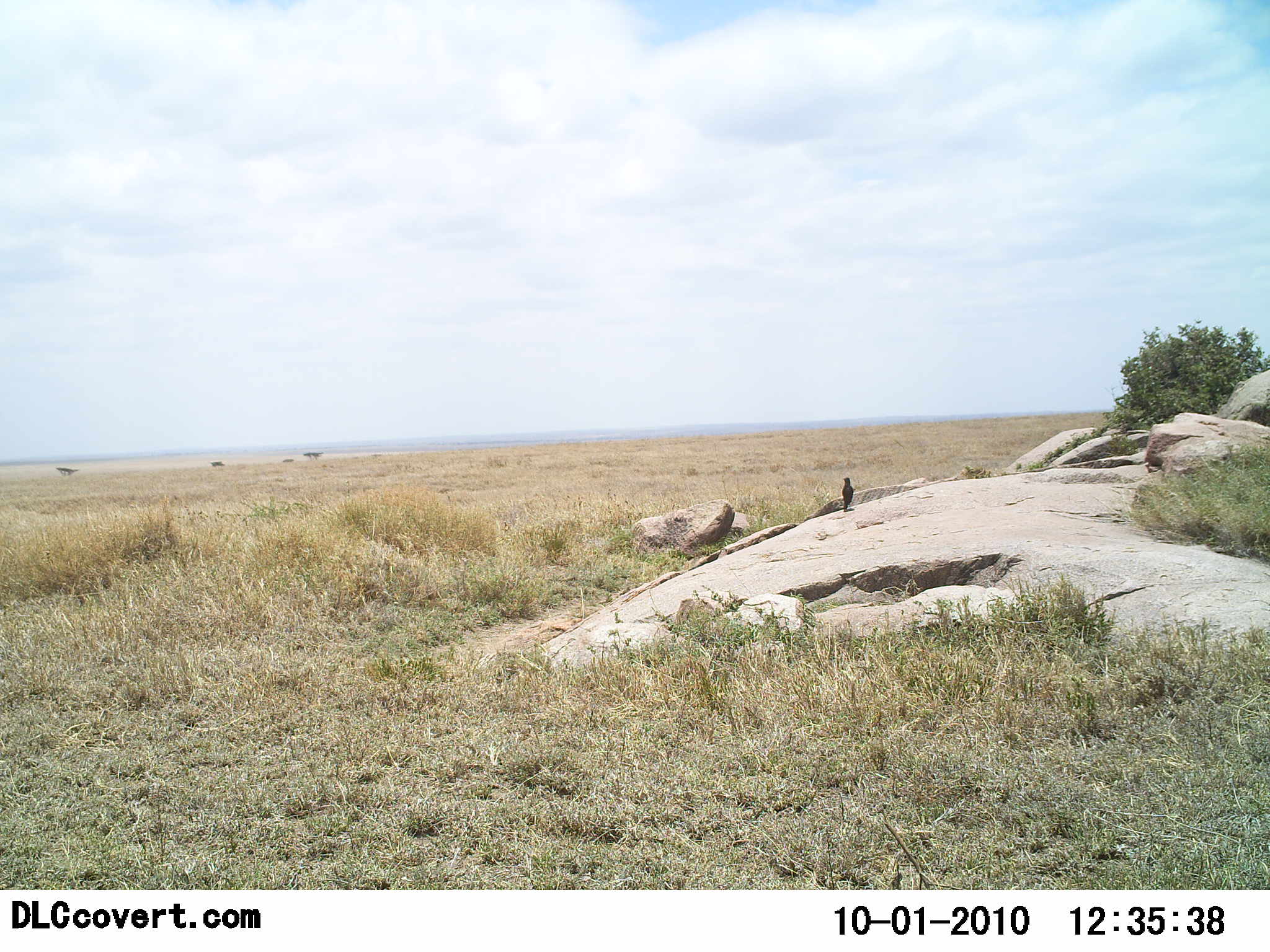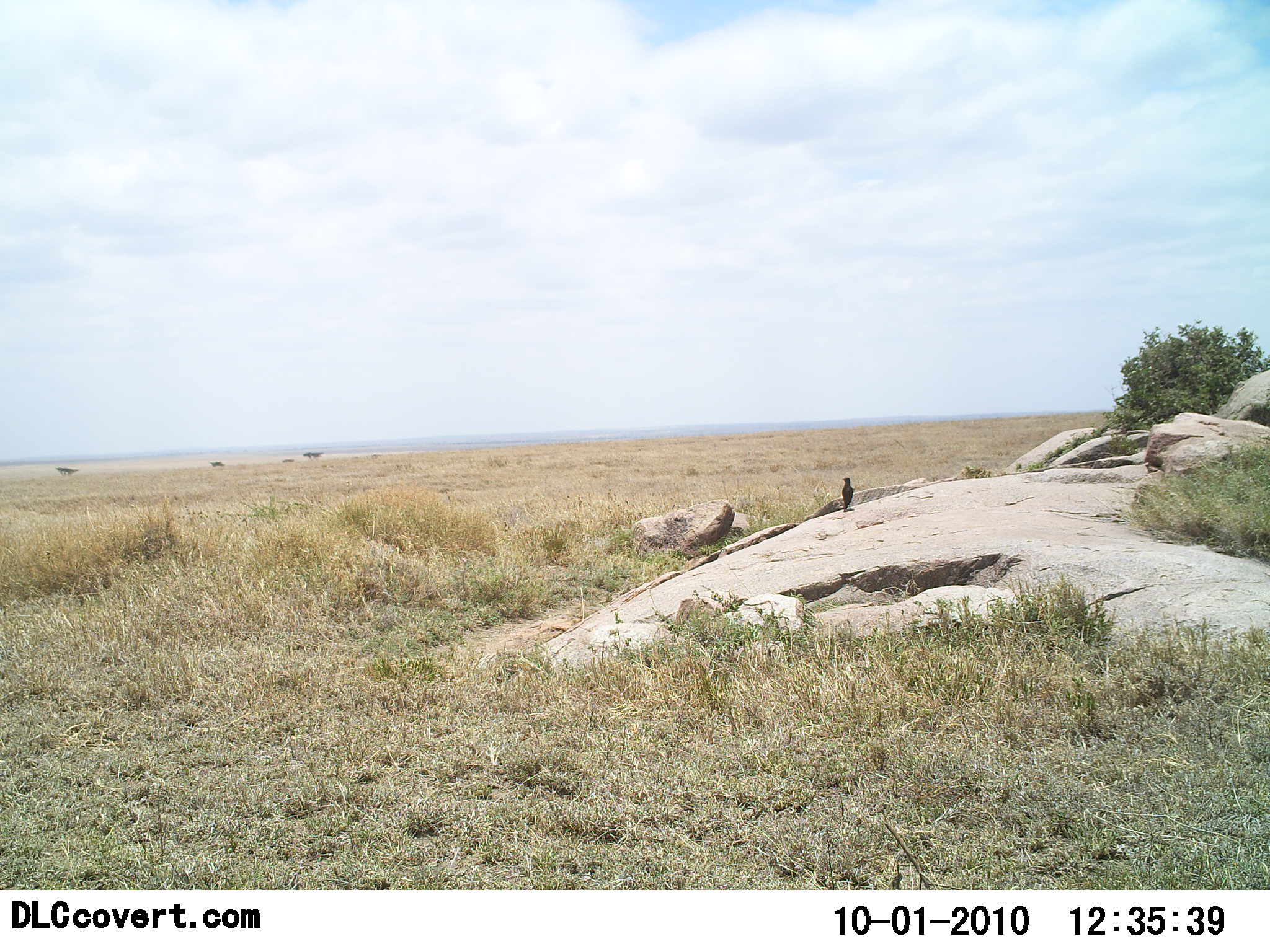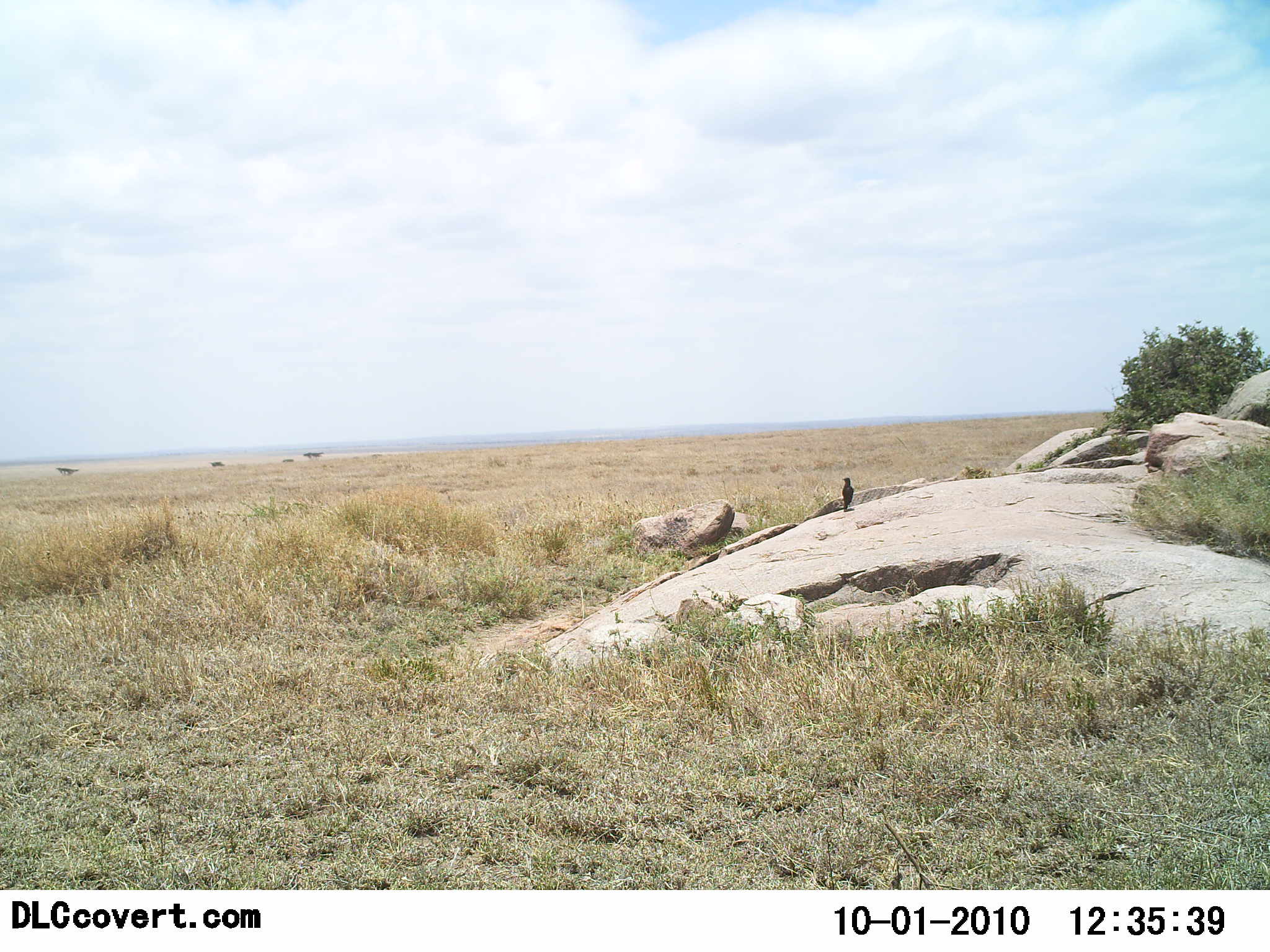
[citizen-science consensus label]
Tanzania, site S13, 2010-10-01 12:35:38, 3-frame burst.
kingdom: Animalia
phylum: Chordata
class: Aves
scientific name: Aves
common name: bird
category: otherbird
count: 1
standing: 100%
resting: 0%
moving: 0%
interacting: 0%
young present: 0%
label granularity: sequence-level